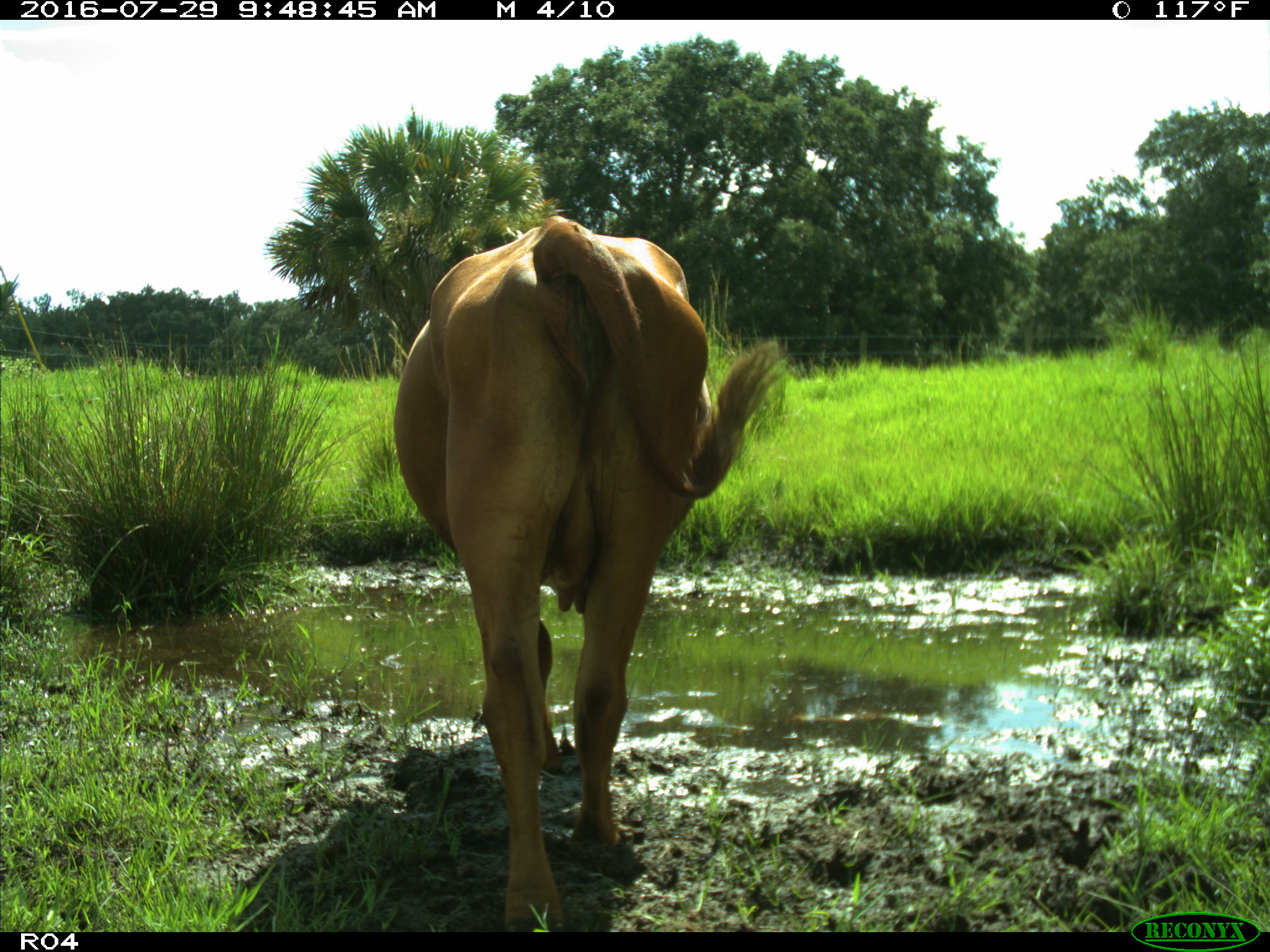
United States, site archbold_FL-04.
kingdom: Animalia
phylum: Chordata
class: Mammalia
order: Artiodactyla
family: Bovidae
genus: Bos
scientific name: Bos taurus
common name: domestic cow